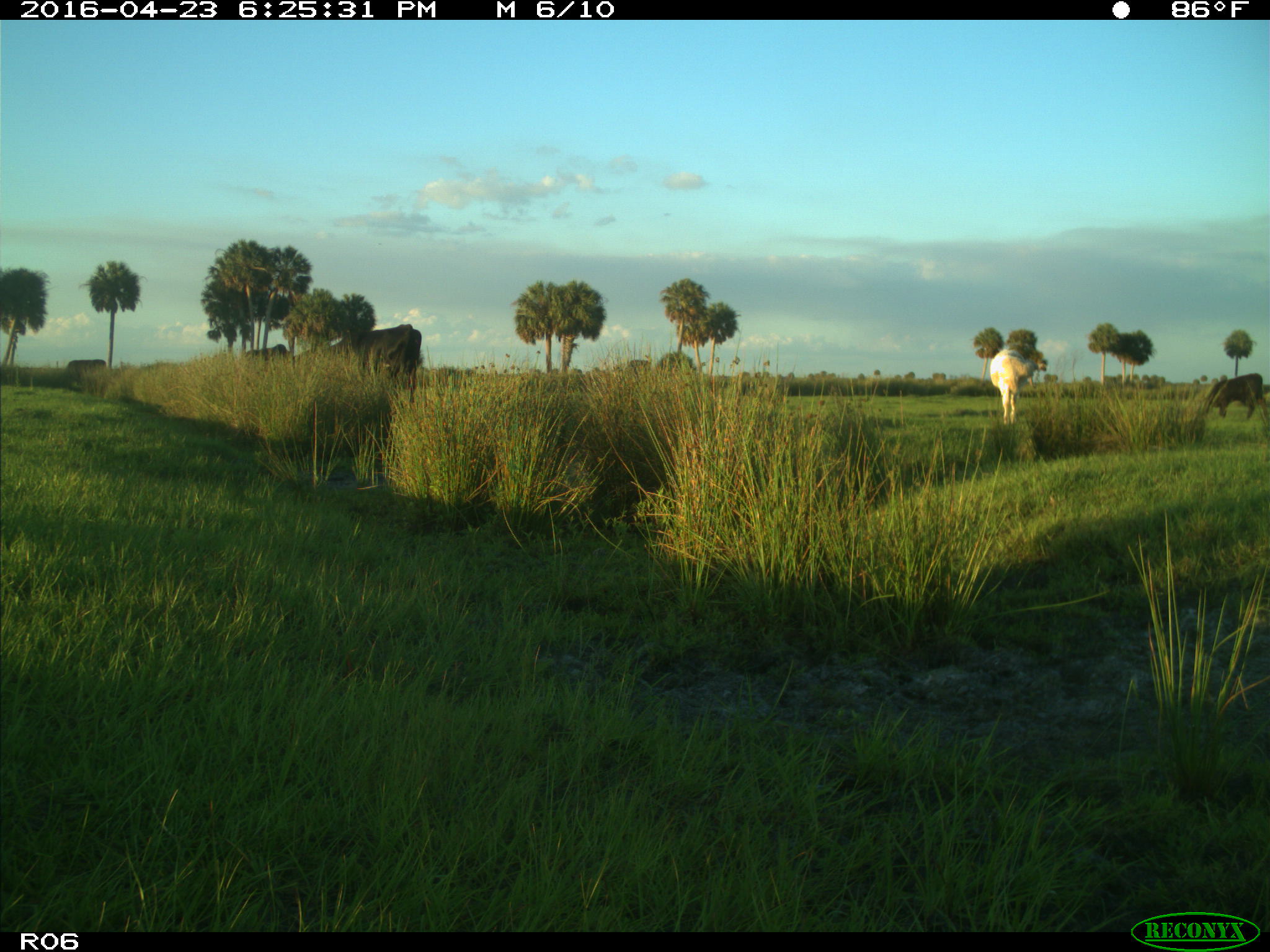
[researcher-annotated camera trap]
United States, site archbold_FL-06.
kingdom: Animalia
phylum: Chordata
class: Mammalia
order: Artiodactyla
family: Bovidae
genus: Bos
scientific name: Bos taurus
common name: domestic cow